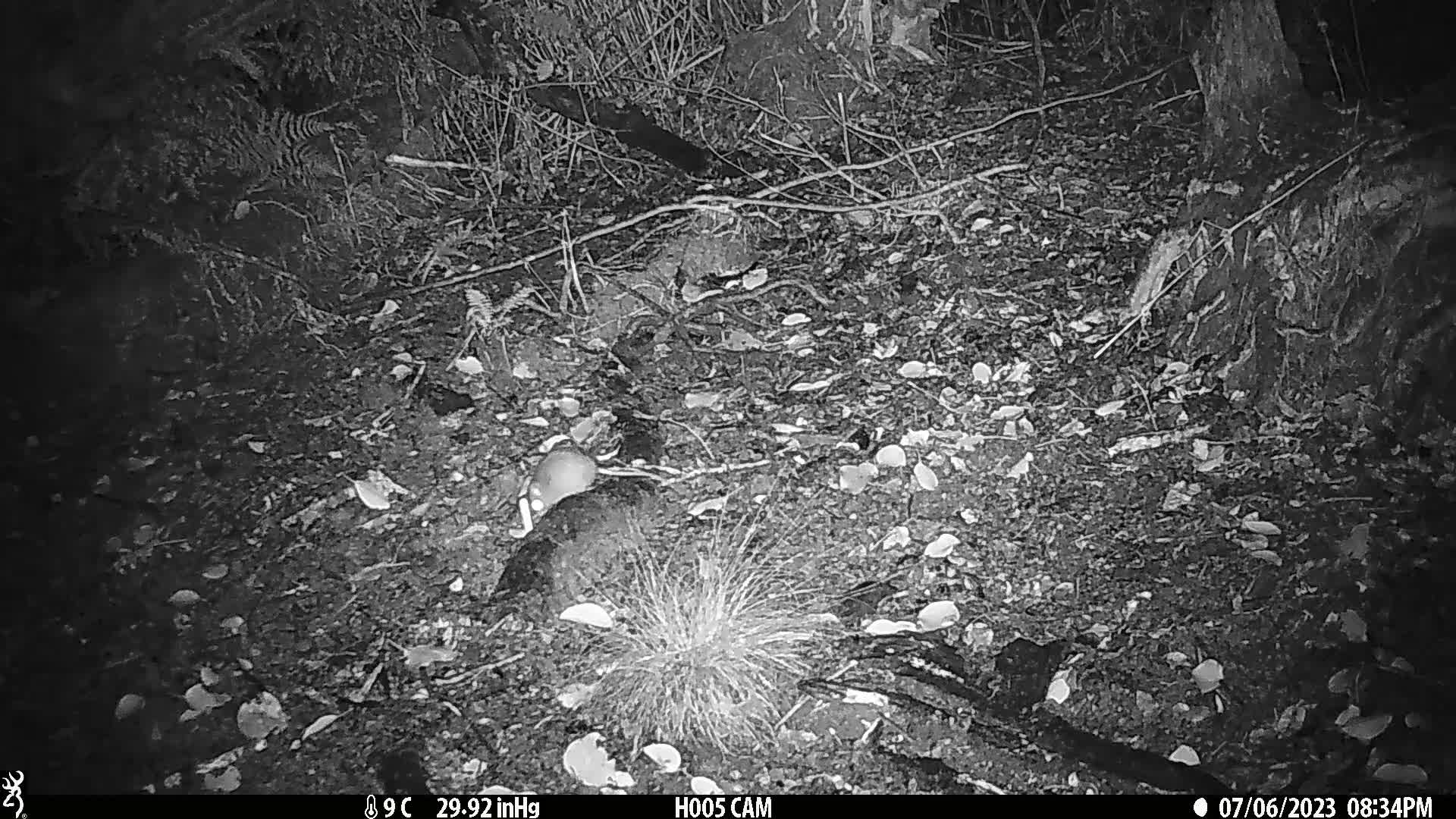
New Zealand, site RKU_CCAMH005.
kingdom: Animalia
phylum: Chordata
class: Mammalia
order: Rodentia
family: Muridae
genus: Rattus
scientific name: Rattus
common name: rat